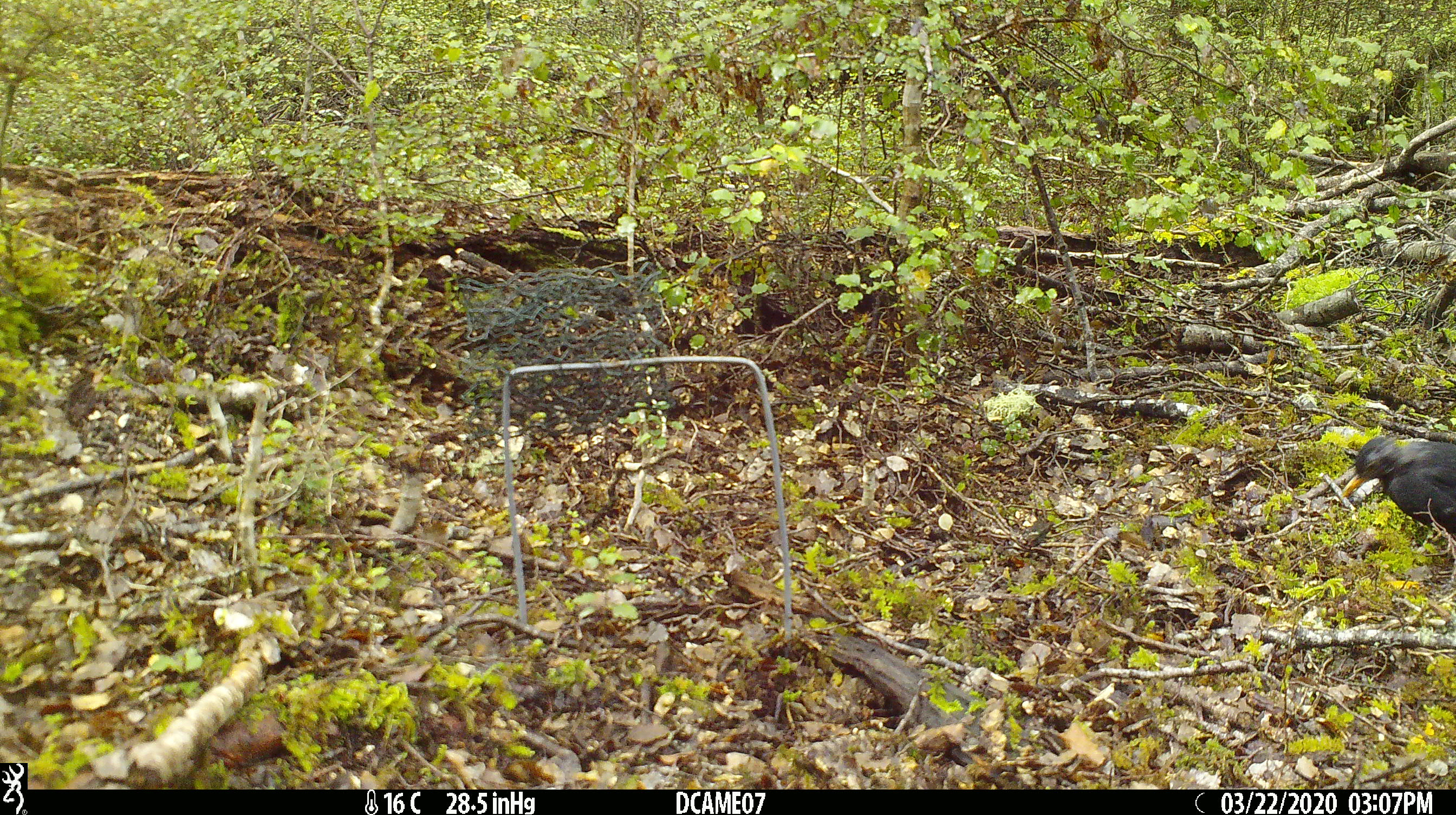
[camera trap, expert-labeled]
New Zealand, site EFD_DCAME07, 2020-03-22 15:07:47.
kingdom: Animalia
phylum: Chordata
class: Aves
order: Passeriformes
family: Turdidae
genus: Turdus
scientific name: Turdus merula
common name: eurasian blackbird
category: blackbird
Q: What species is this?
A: Blackbird (eurasian blackbird) (Turdus merula).